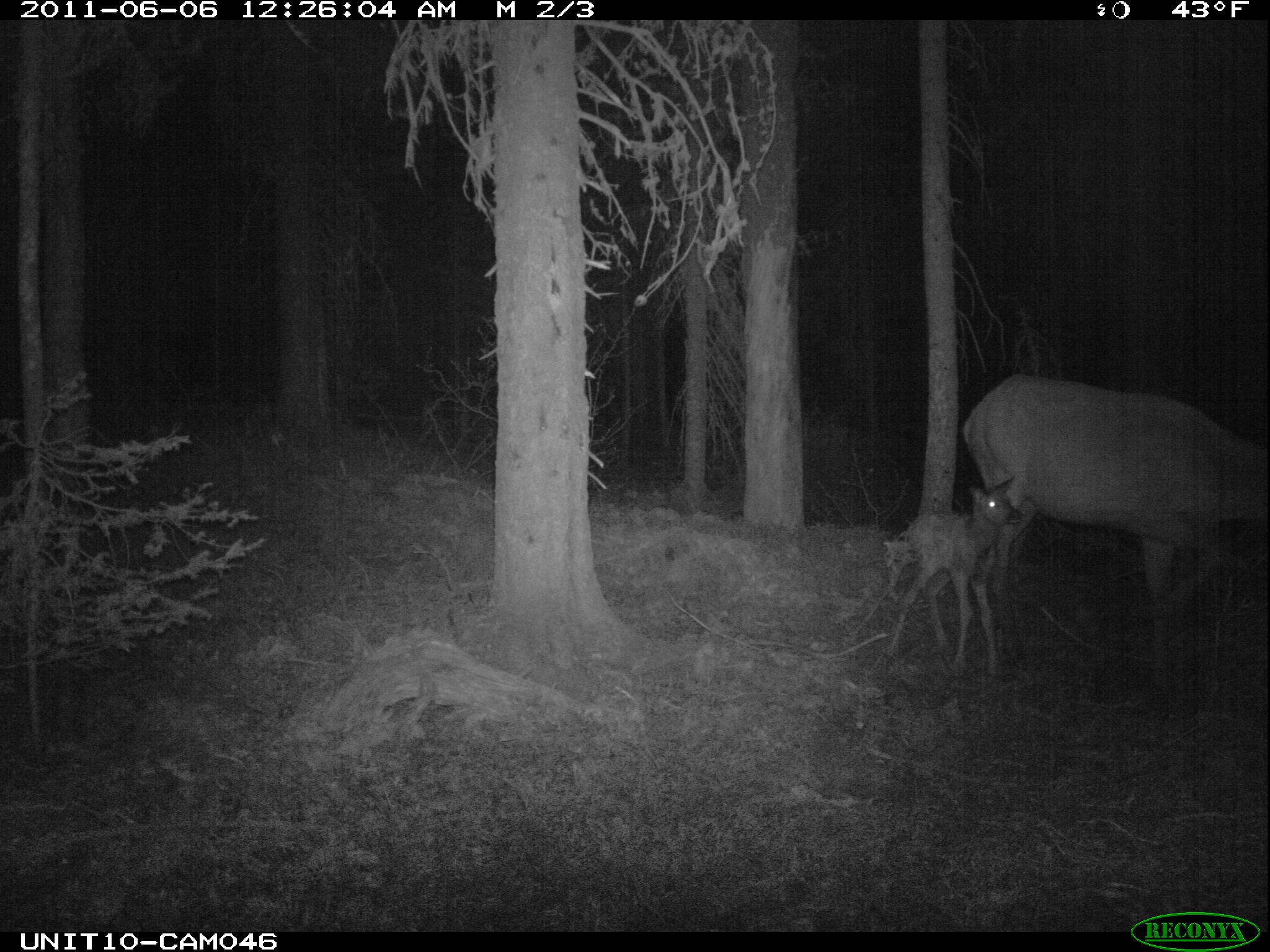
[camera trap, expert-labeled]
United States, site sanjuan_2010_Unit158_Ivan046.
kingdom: Animalia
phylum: Chordata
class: Mammalia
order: Artiodactyla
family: Cervidae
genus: Cervus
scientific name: Cervus elaphus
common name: red deer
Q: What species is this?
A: Cervus elaphus (red deer).